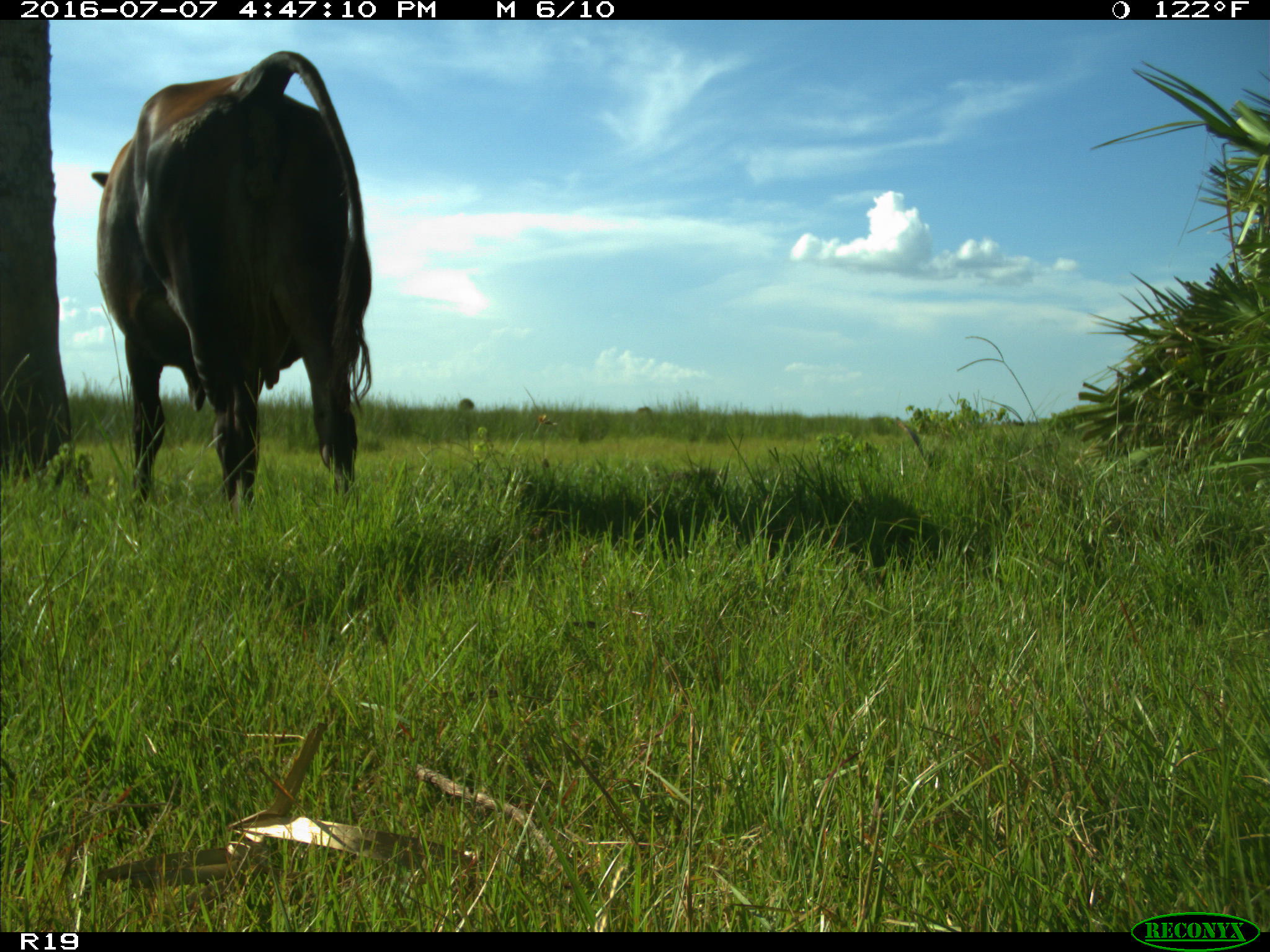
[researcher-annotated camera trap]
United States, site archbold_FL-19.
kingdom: Animalia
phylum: Chordata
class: Mammalia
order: Artiodactyla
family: Bovidae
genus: Bos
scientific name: Bos taurus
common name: domestic cow